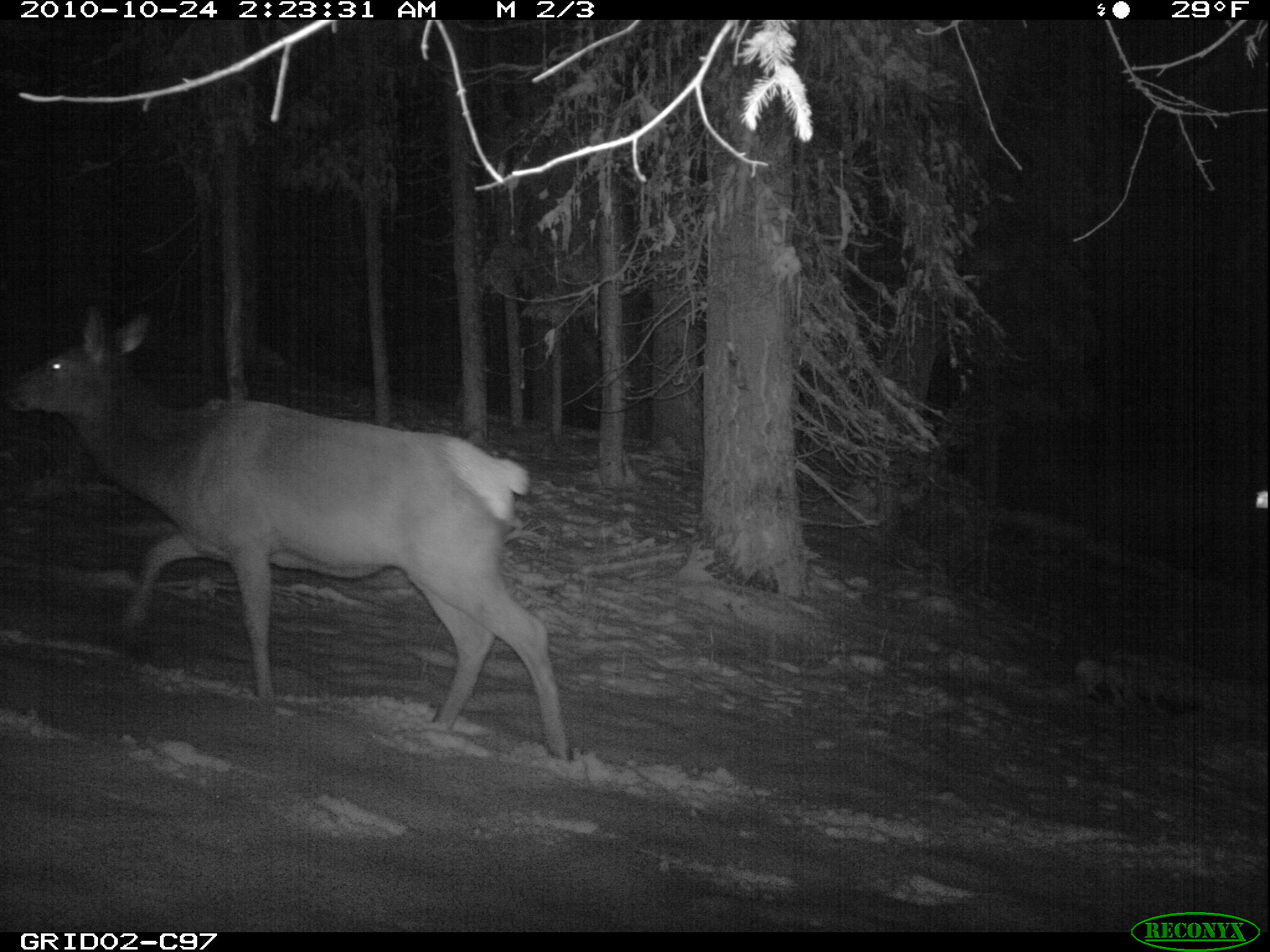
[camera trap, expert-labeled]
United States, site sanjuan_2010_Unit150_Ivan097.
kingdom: Animalia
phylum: Chordata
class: Mammalia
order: Artiodactyla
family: Cervidae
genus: Cervus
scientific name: Cervus elaphus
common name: red deer